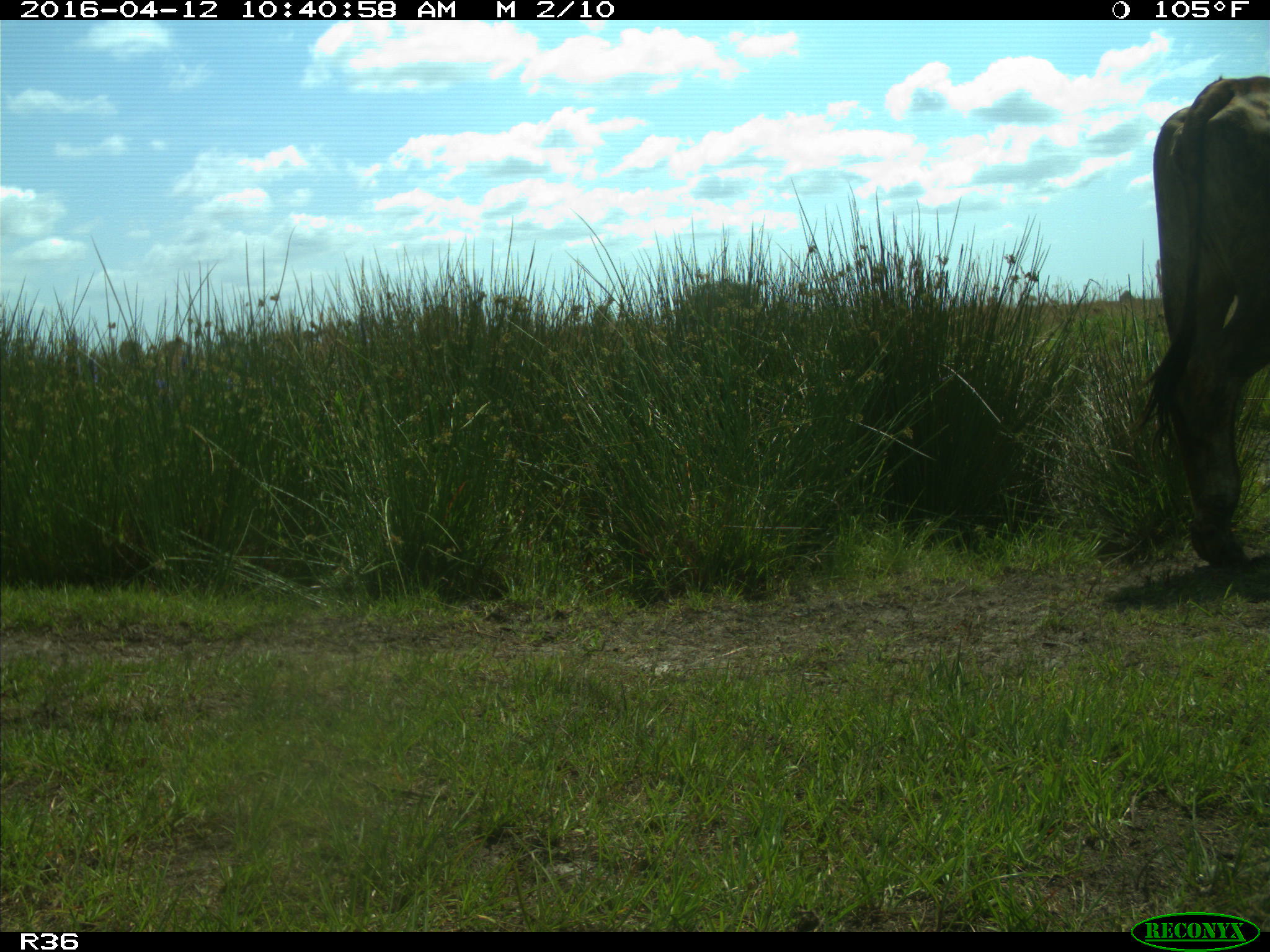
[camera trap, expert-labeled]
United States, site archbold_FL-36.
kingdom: Animalia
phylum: Chordata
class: Mammalia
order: Artiodactyla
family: Bovidae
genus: Bos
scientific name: Bos taurus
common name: domestic cow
Bos taurus (domestic cow).